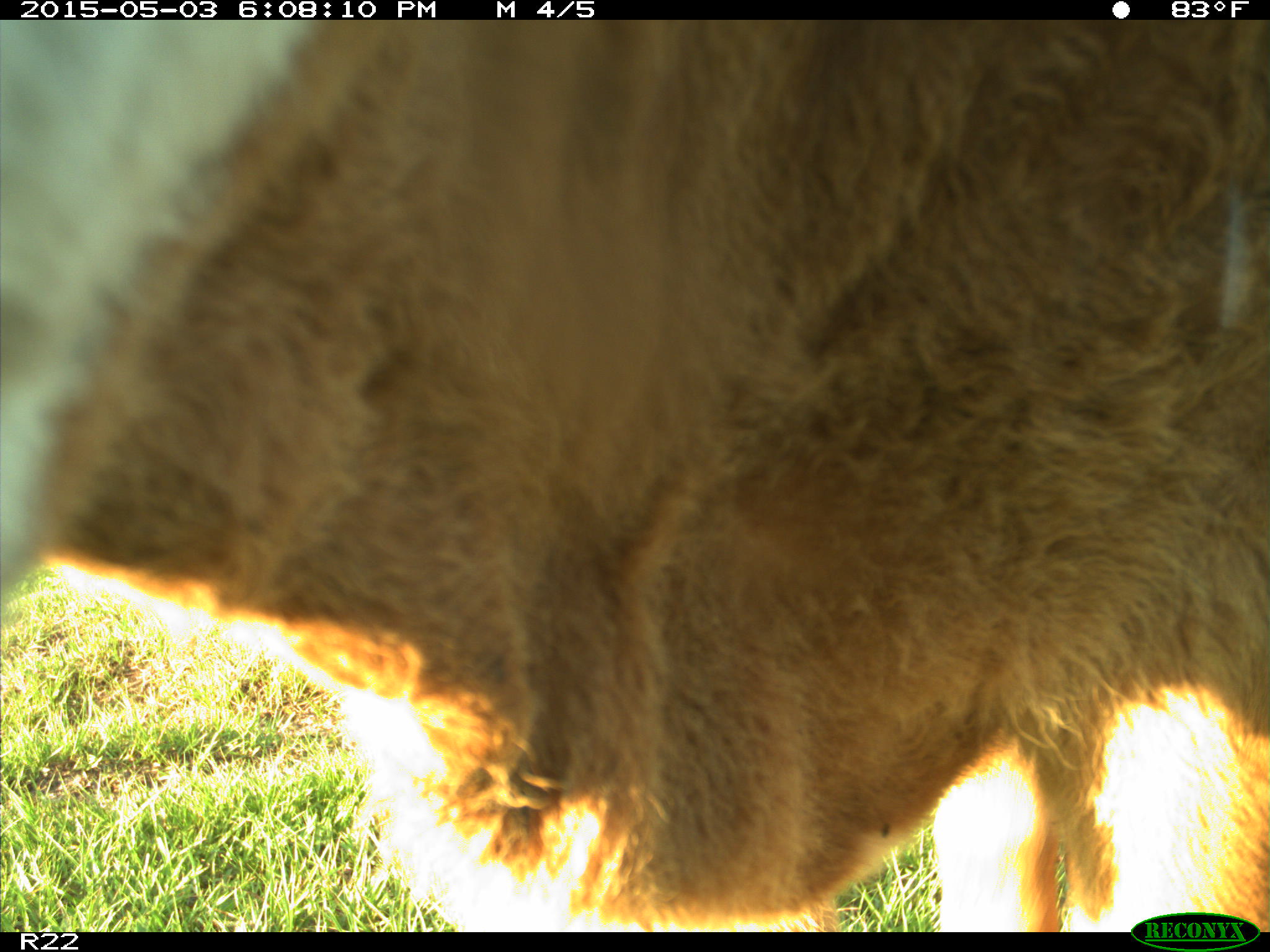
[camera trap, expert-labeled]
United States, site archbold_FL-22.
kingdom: Animalia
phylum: Chordata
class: Mammalia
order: Artiodactyla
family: Bovidae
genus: Bos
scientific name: Bos taurus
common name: domestic cow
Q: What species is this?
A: Bos taurus (domestic cow).